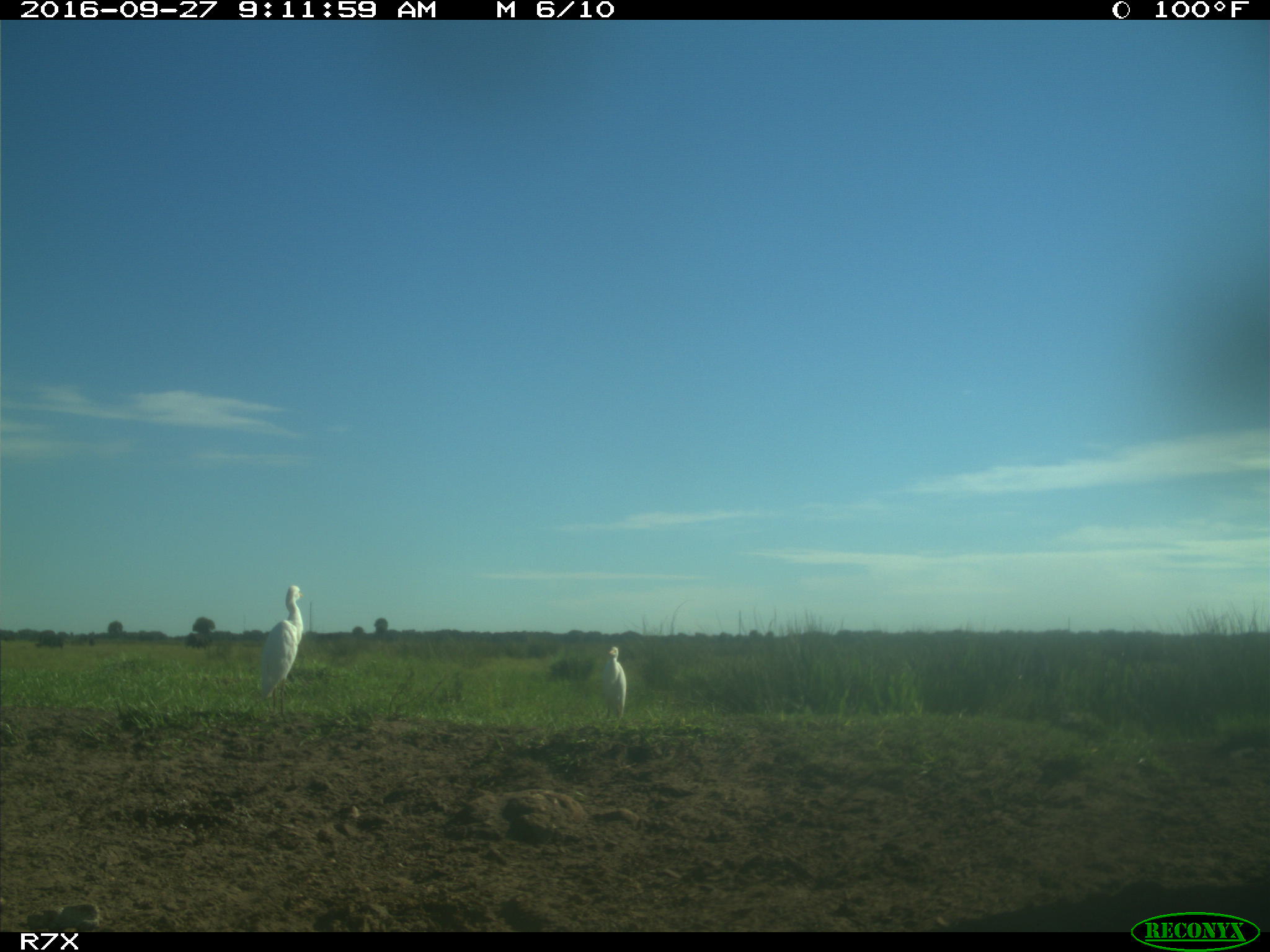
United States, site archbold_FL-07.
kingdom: Animalia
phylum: Chordata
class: Aves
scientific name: Aves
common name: birds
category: unidentified bird